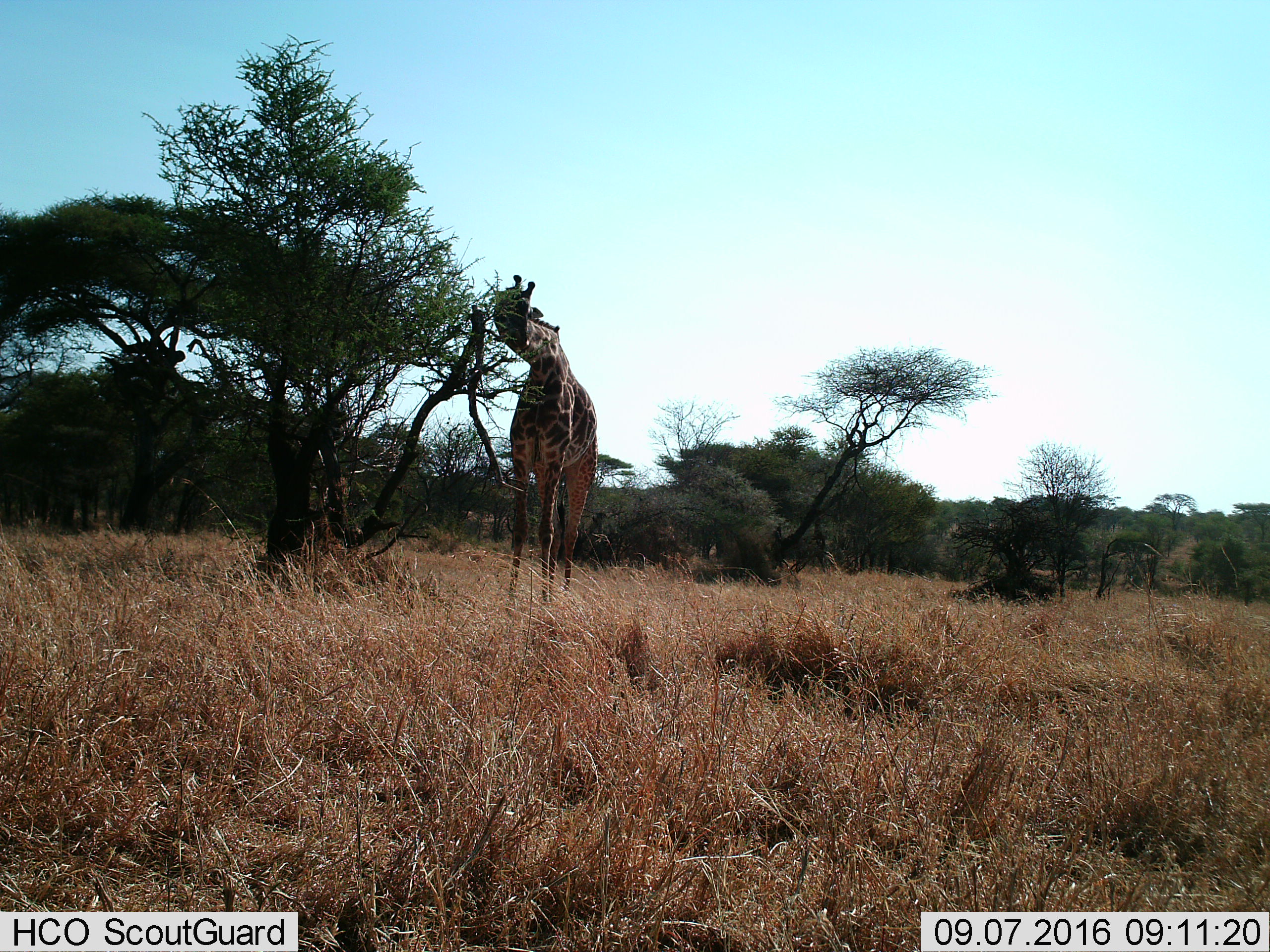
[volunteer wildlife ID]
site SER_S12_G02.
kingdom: Animalia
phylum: Chordata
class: Mammalia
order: Artiodactyla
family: Giraffidae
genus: Giraffa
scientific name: Giraffa camelopardalis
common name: giraffe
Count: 1.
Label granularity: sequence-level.